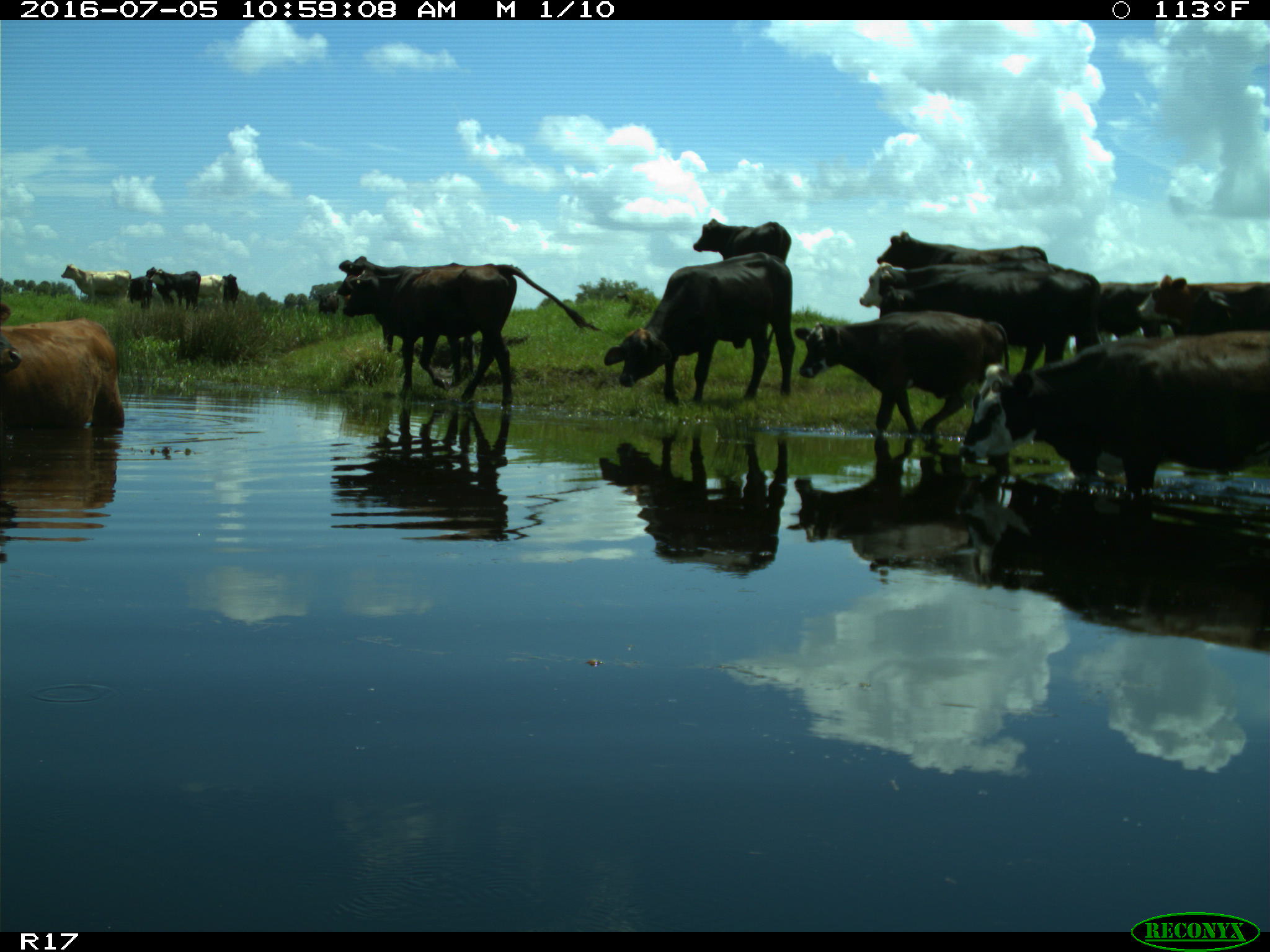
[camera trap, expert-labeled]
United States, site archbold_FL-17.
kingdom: Animalia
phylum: Chordata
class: Mammalia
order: Artiodactyla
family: Bovidae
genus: Bos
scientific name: Bos taurus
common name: domestic cow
Bos taurus (domestic cow).